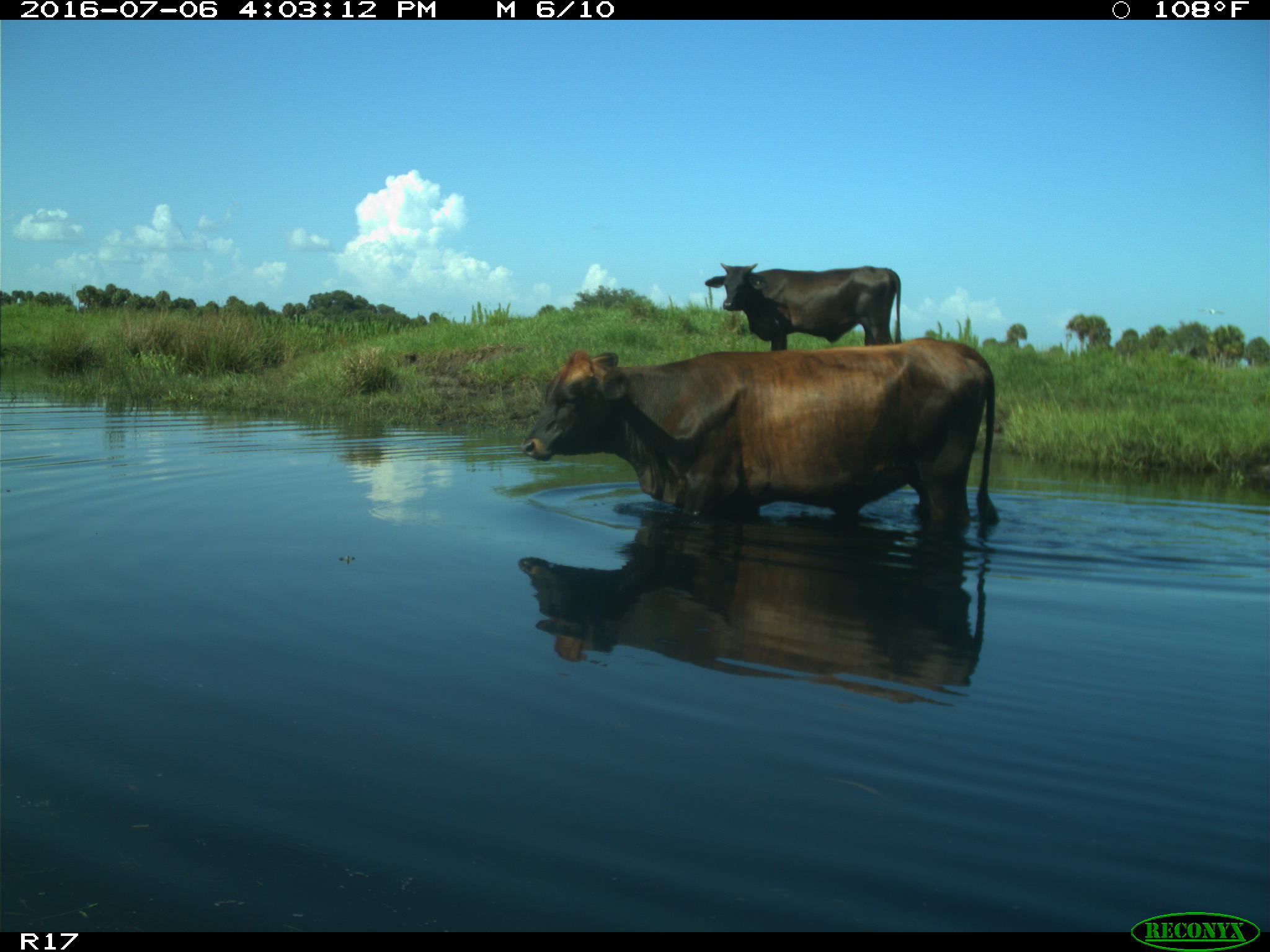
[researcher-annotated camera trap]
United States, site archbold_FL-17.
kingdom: Animalia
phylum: Chordata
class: Mammalia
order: Artiodactyla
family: Bovidae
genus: Bos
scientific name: Bos taurus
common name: domestic cow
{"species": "Bos taurus (domestic cow)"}